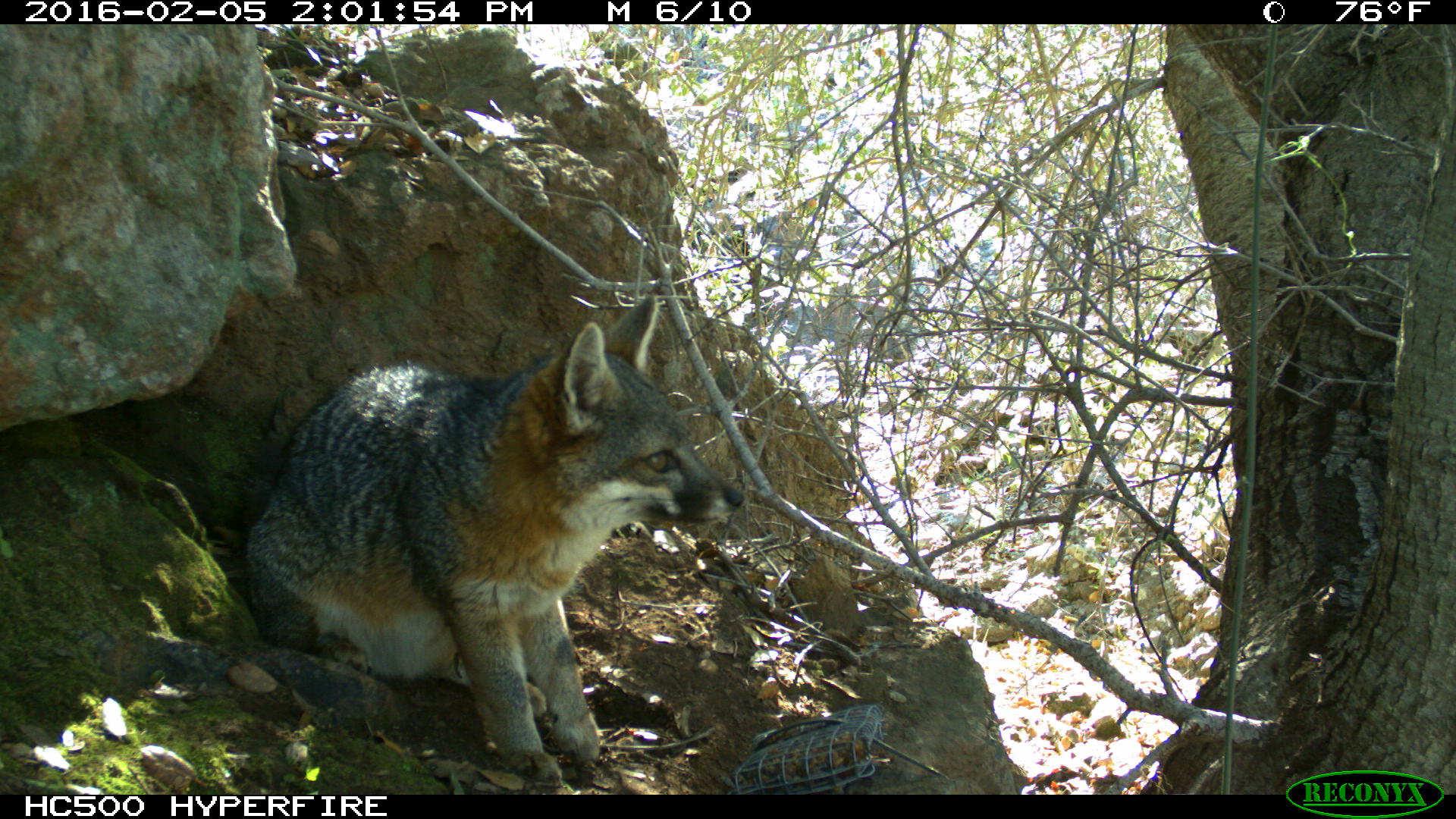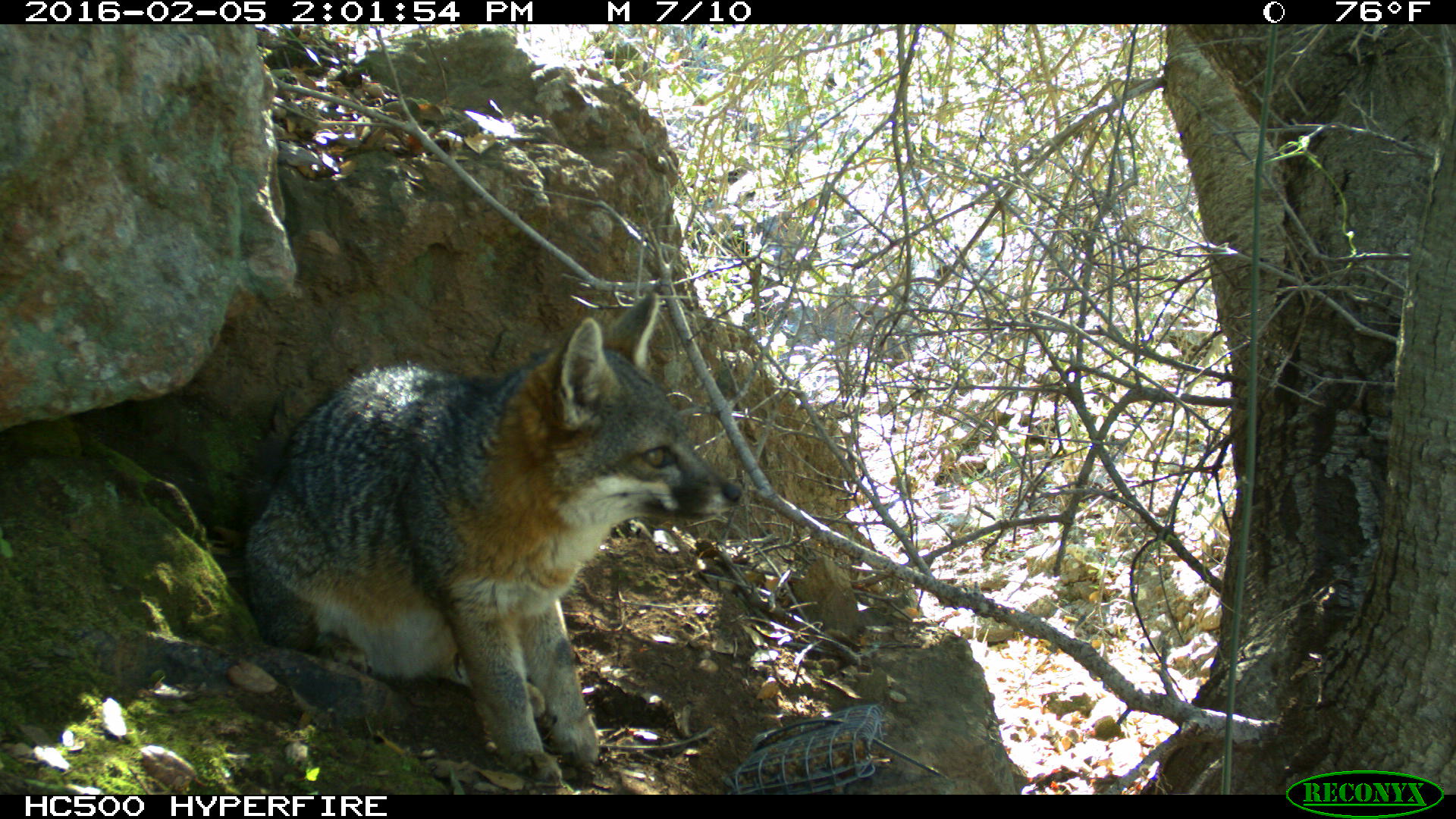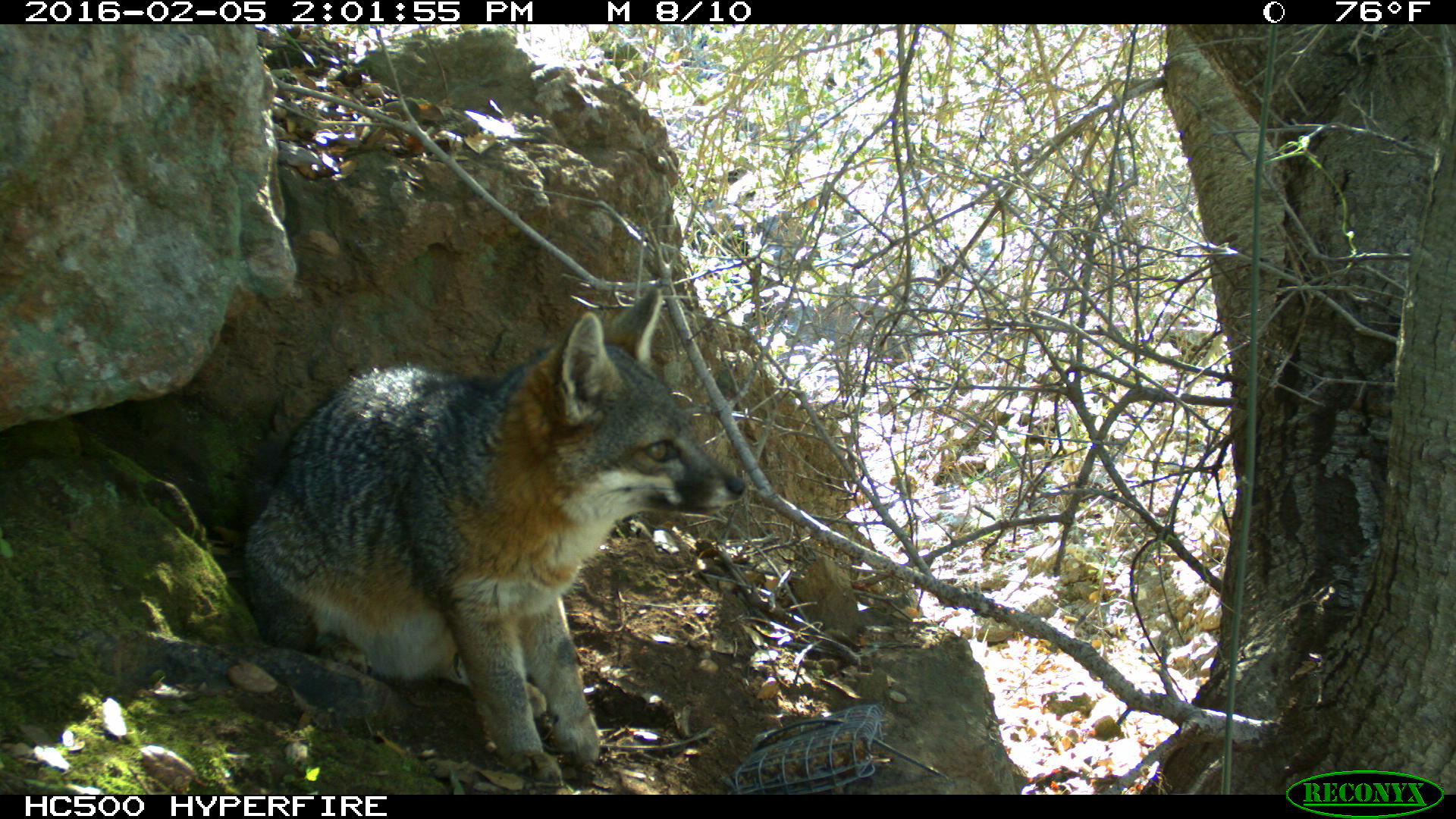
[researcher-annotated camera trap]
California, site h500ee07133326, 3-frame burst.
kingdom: Animalia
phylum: Chordata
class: Mammalia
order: Carnivora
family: Canidae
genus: Urocyon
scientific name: Urocyon littoralis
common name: island fox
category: fox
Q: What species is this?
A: Fox (island fox) (Urocyon littoralis).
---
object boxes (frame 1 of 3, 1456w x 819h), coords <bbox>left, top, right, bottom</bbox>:
fox: <bbox>240, 297, 743, 788</bbox>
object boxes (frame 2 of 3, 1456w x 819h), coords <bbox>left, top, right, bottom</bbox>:
fox: <bbox>241, 293, 742, 788</bbox>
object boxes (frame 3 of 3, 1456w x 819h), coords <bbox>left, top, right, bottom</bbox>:
fox: <bbox>240, 288, 748, 788</bbox>